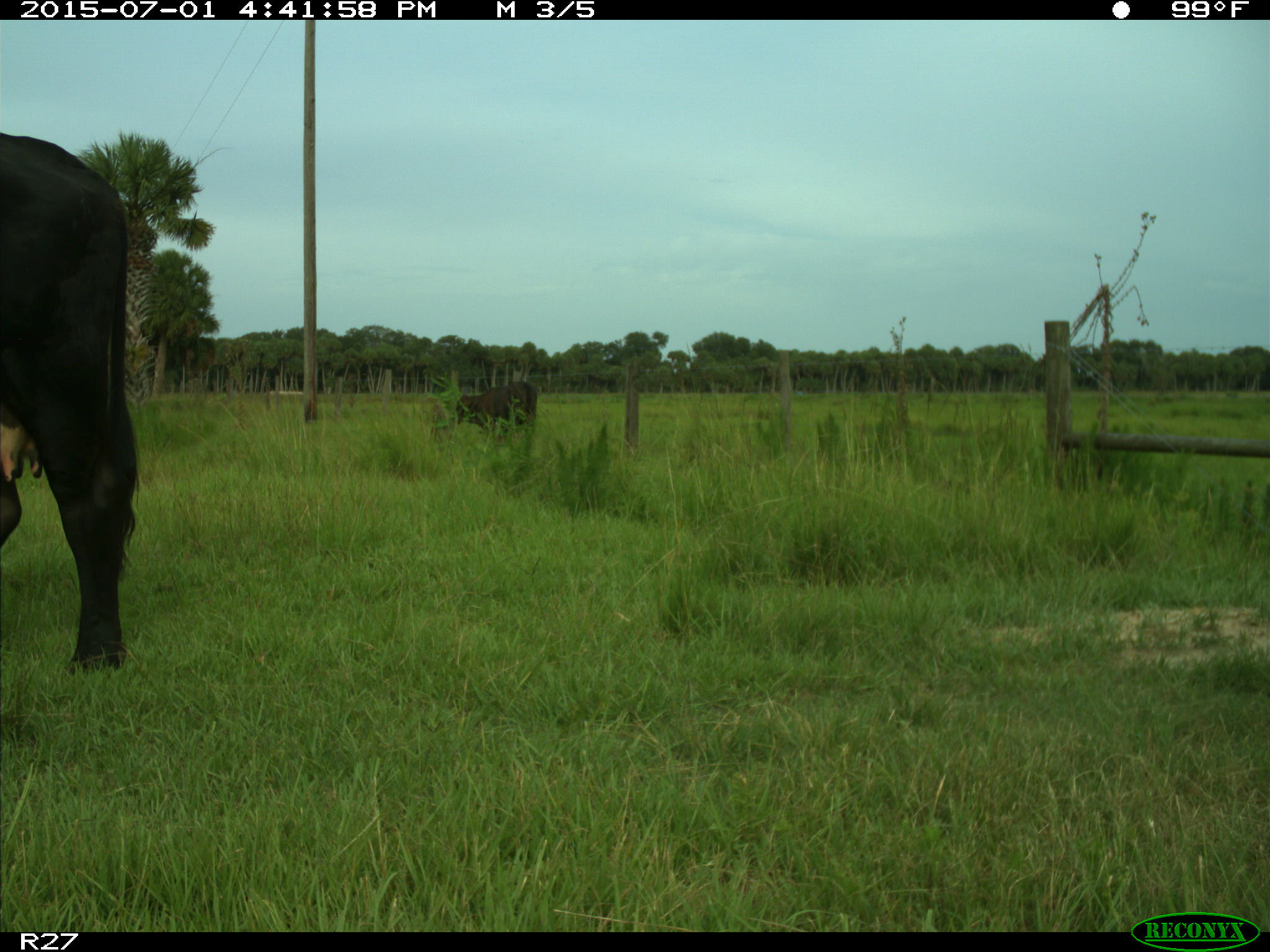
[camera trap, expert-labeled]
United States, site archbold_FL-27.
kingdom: Animalia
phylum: Chordata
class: Mammalia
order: Artiodactyla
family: Bovidae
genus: Bos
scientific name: Bos taurus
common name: domestic cow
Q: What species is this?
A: Bos taurus (domestic cow).